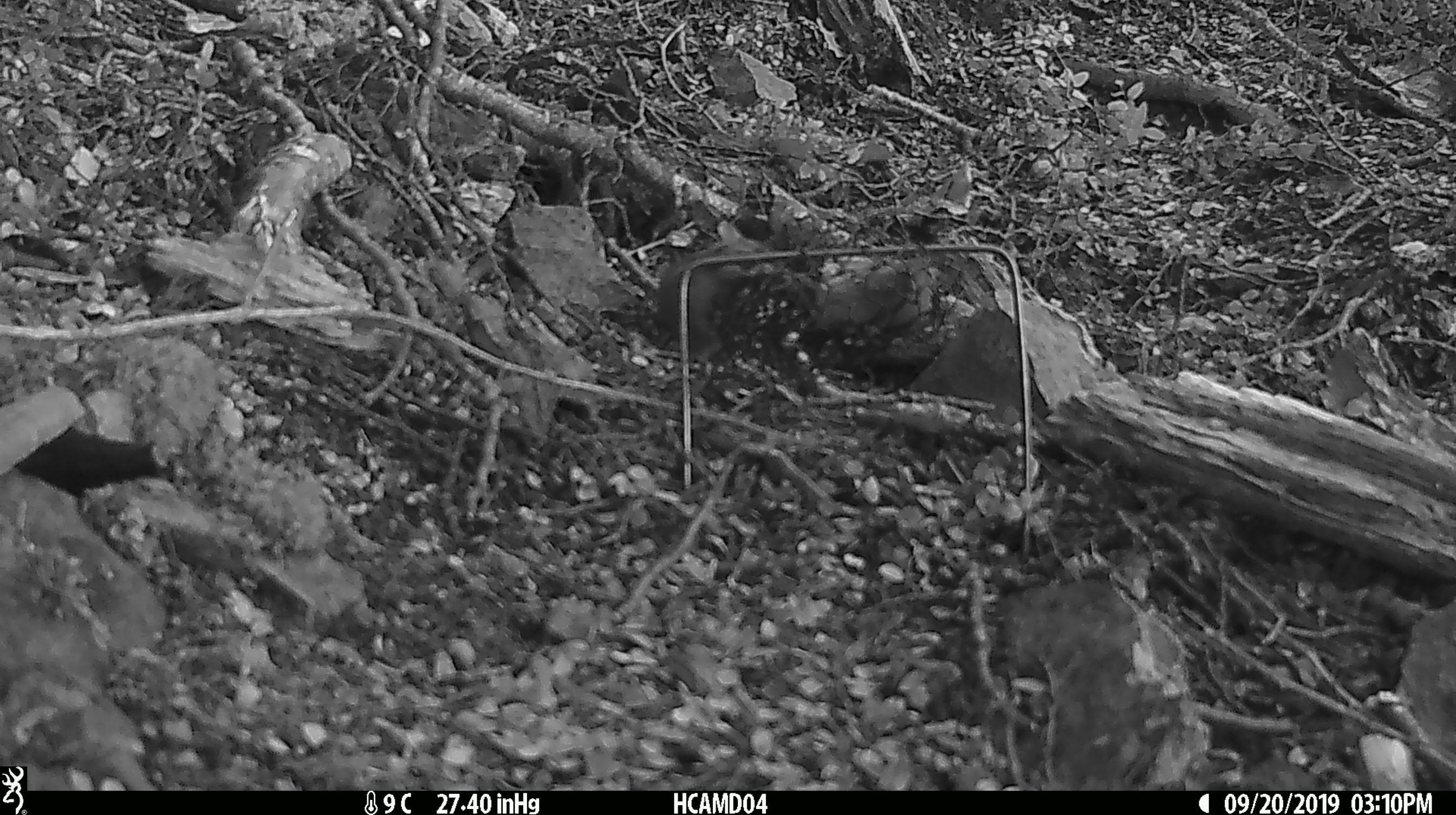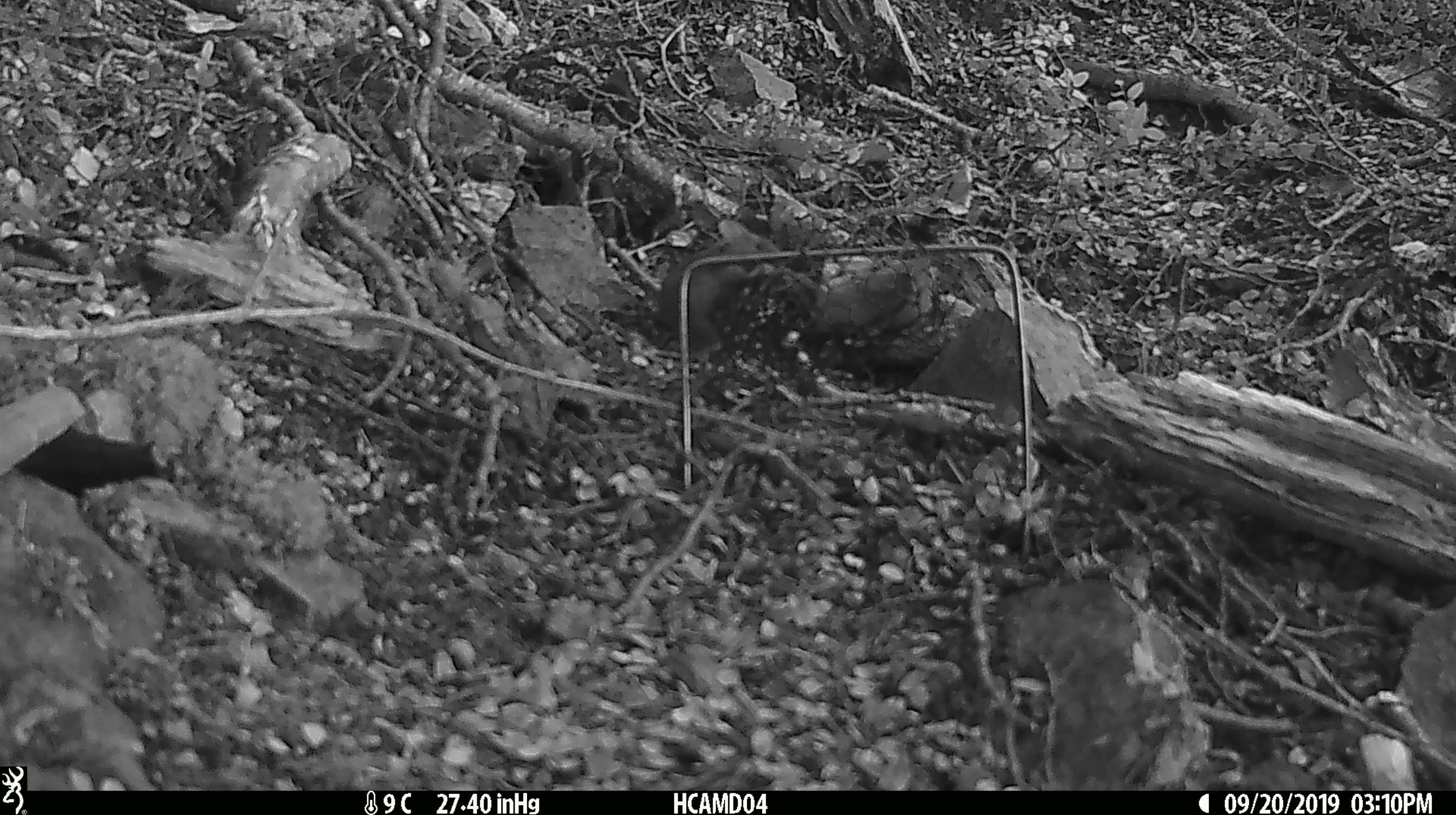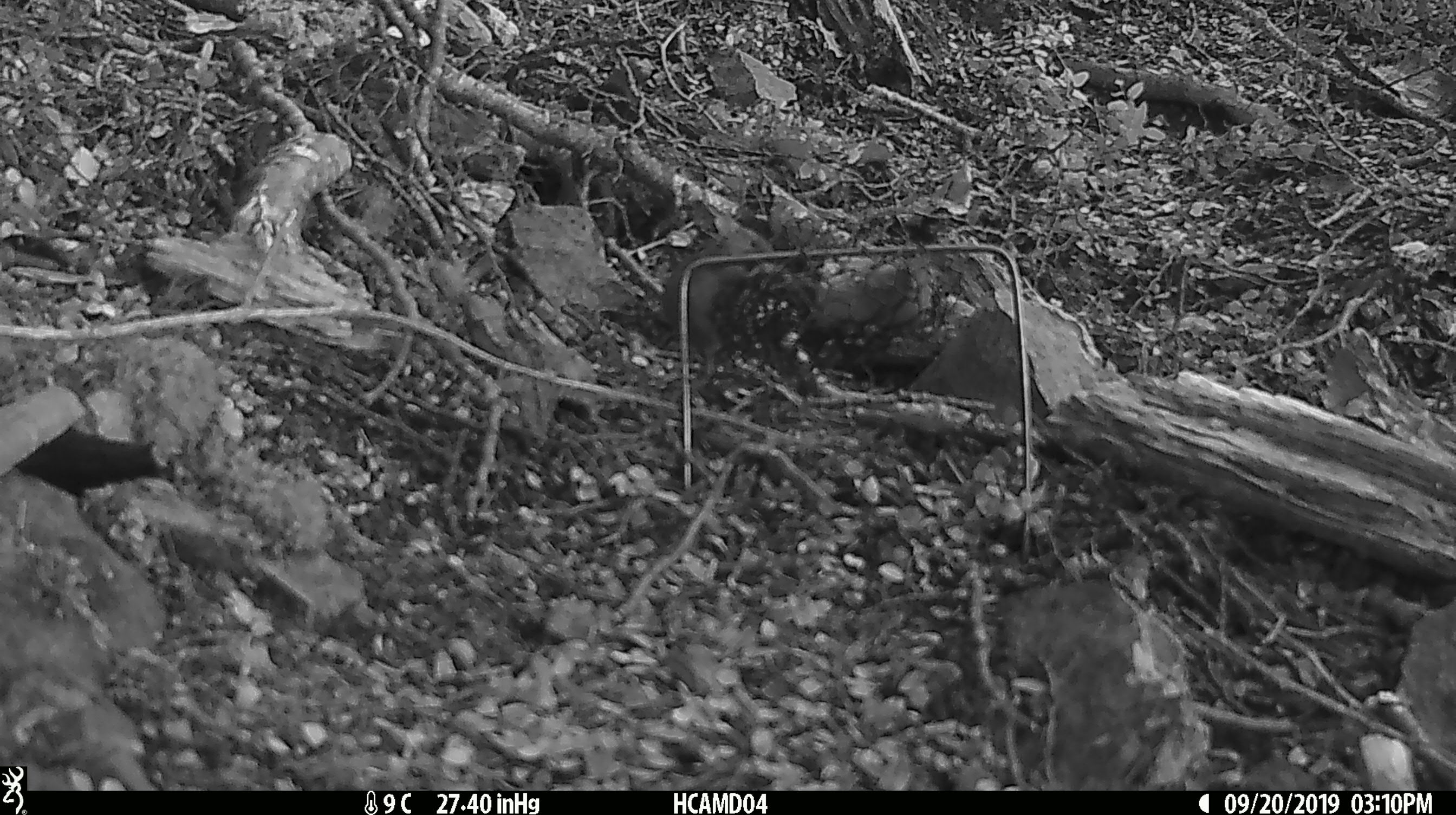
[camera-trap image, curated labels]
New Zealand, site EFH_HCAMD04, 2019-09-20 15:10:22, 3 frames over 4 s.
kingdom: Animalia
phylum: Chordata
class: Mammalia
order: Rodentia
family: Muridae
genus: Mus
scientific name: Mus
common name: mouse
Mouse (Mus).